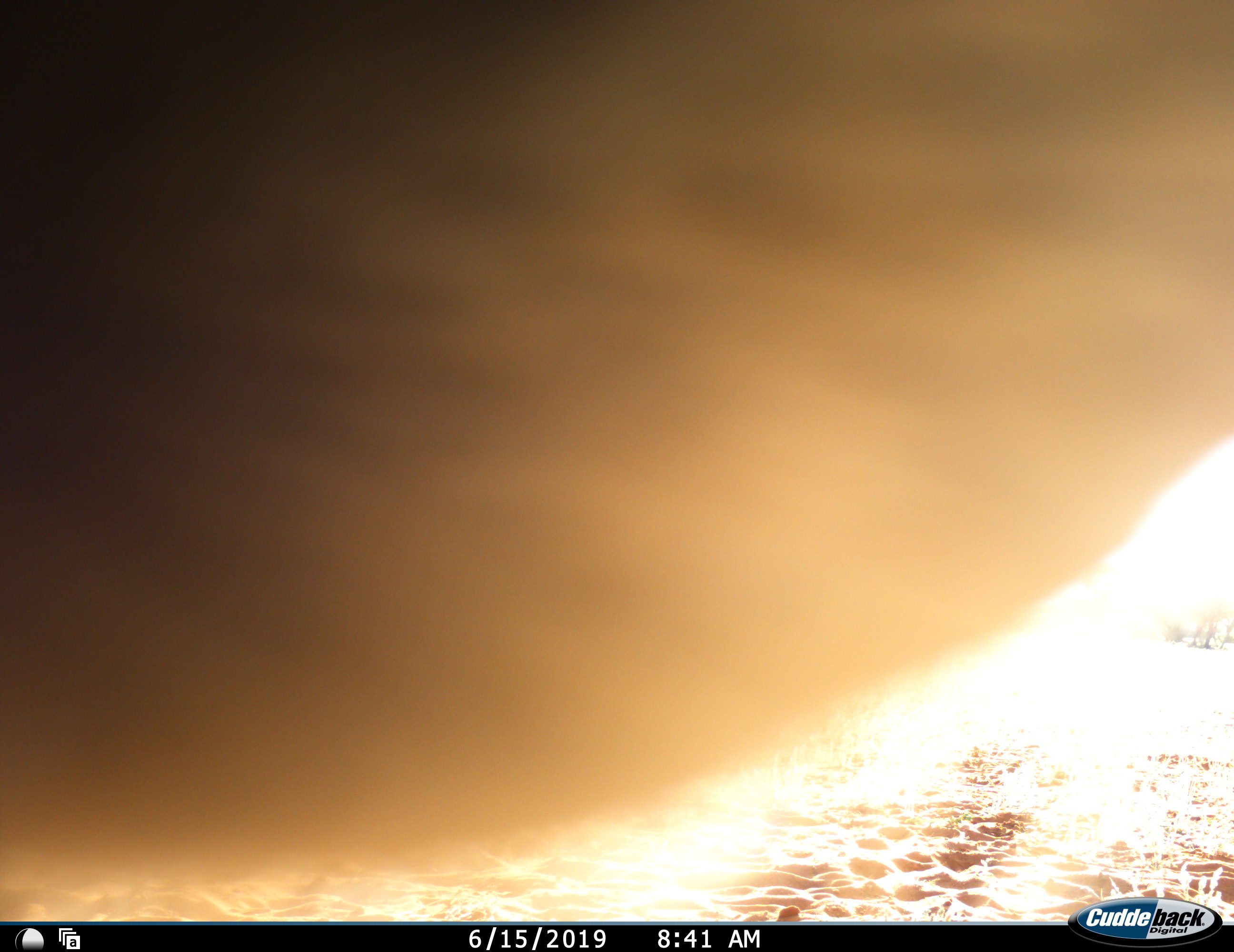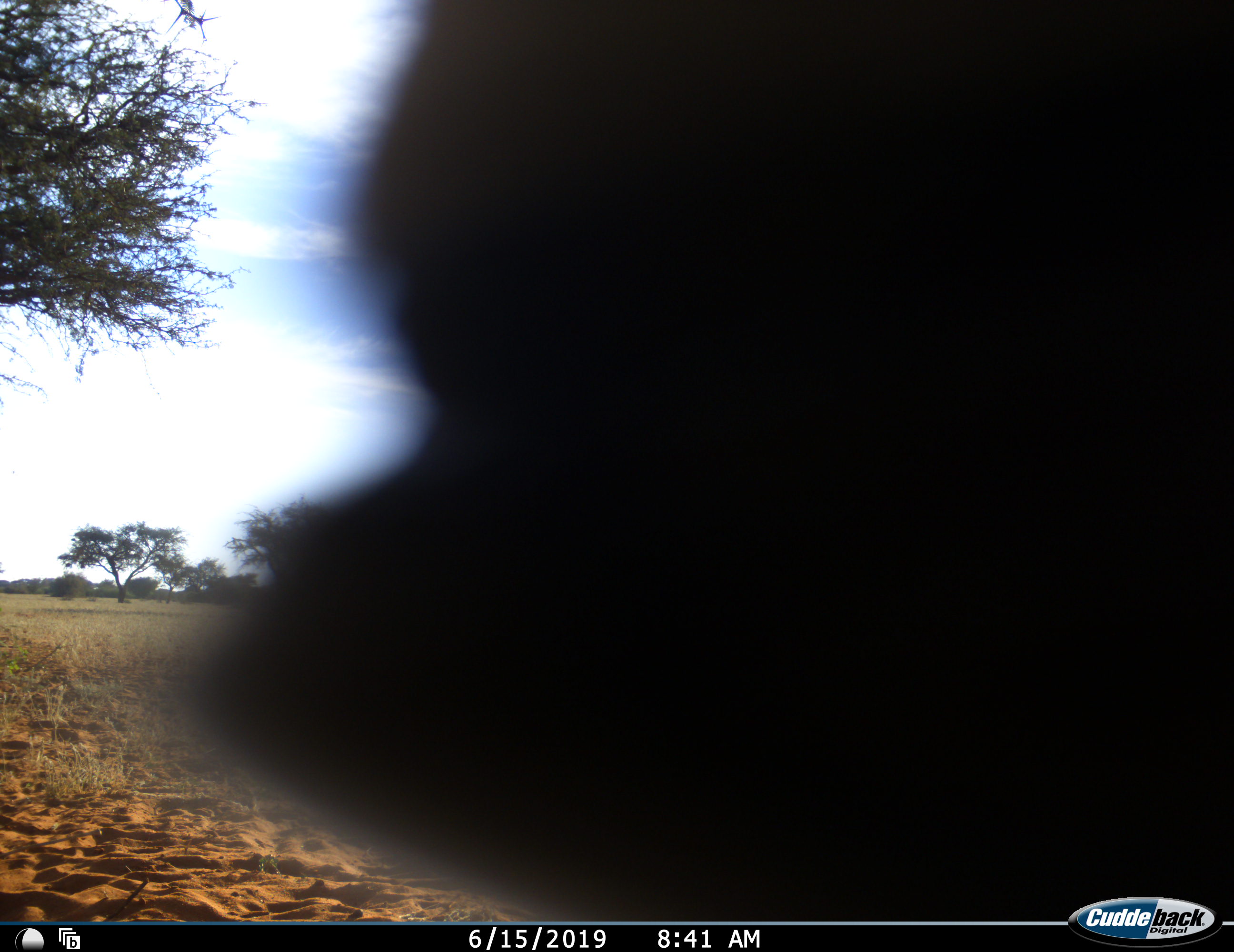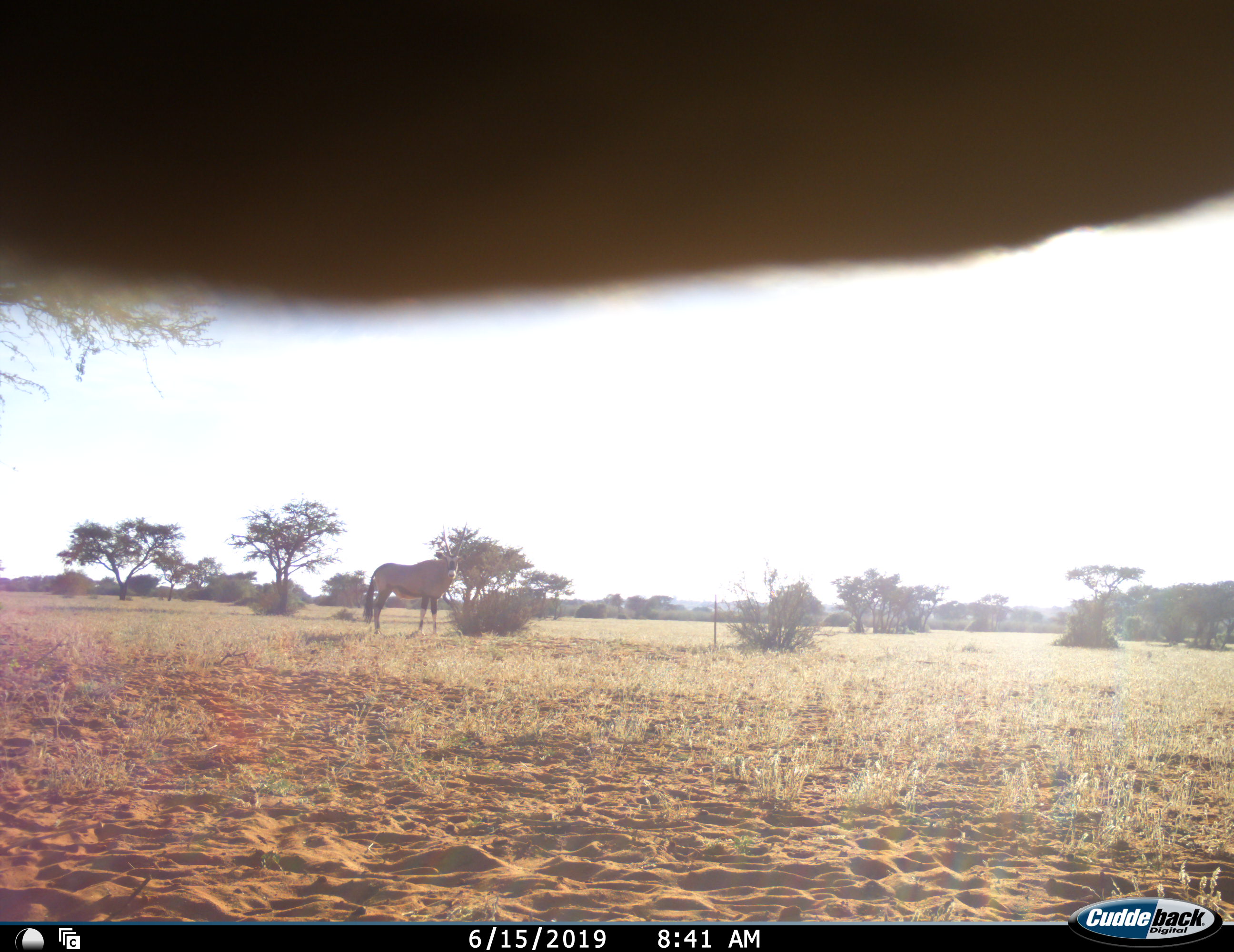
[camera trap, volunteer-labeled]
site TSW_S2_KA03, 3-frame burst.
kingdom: Animalia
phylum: Chordata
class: Mammalia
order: Artiodactyla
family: Bovidae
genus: Oryx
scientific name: Oryx gazella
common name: gemsbok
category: oryx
Oryx (gemsbok) (Oryx gazella), count 1. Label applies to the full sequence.